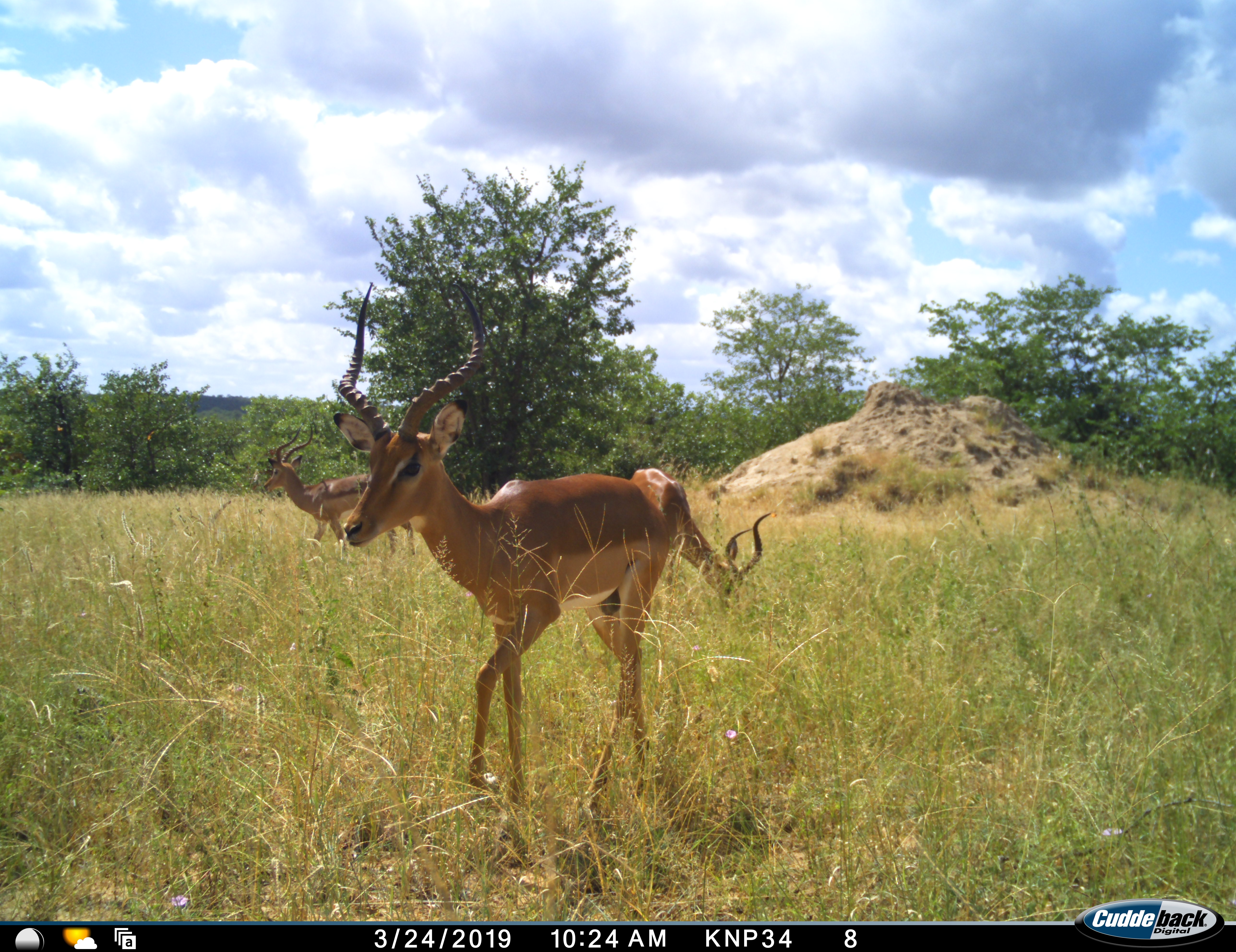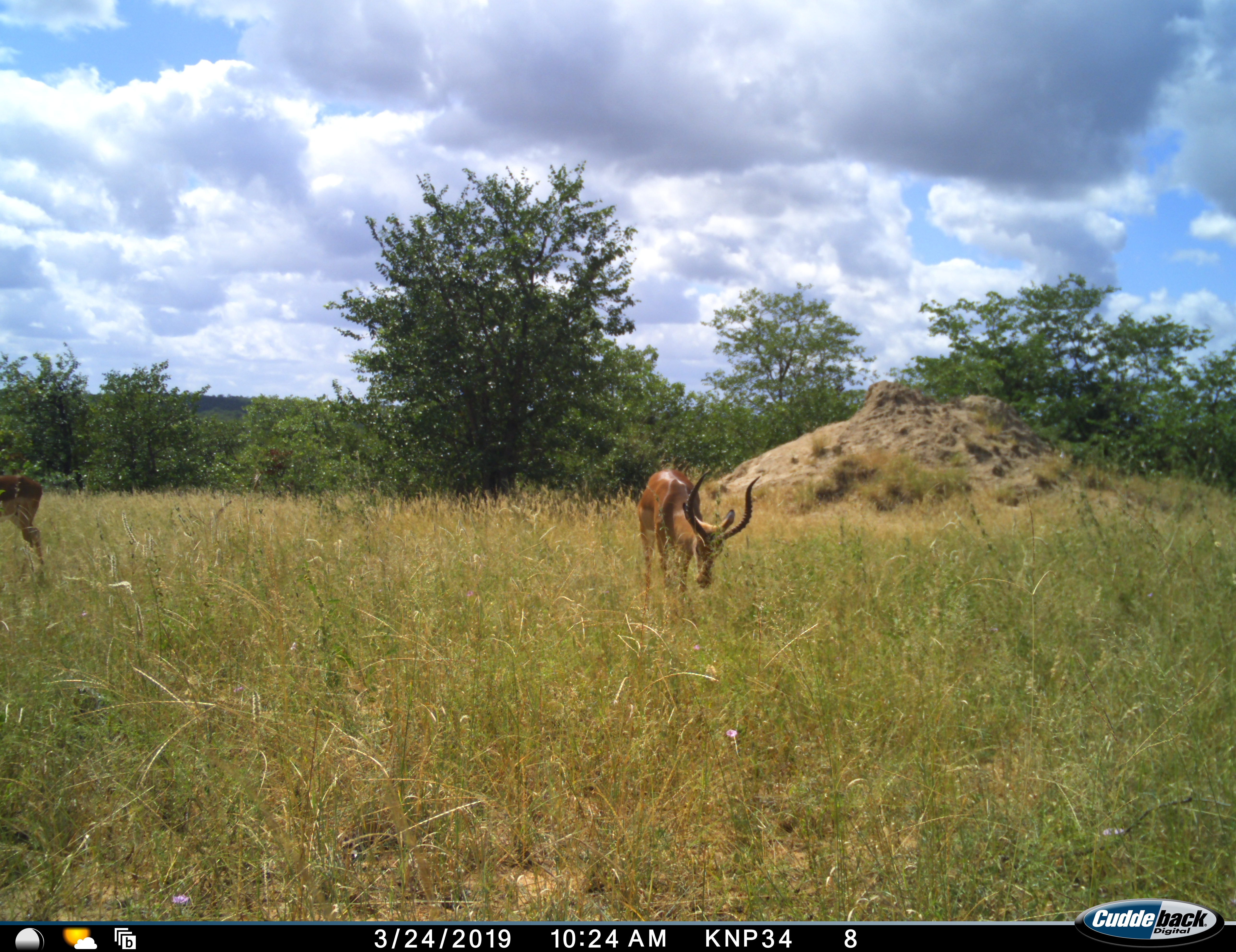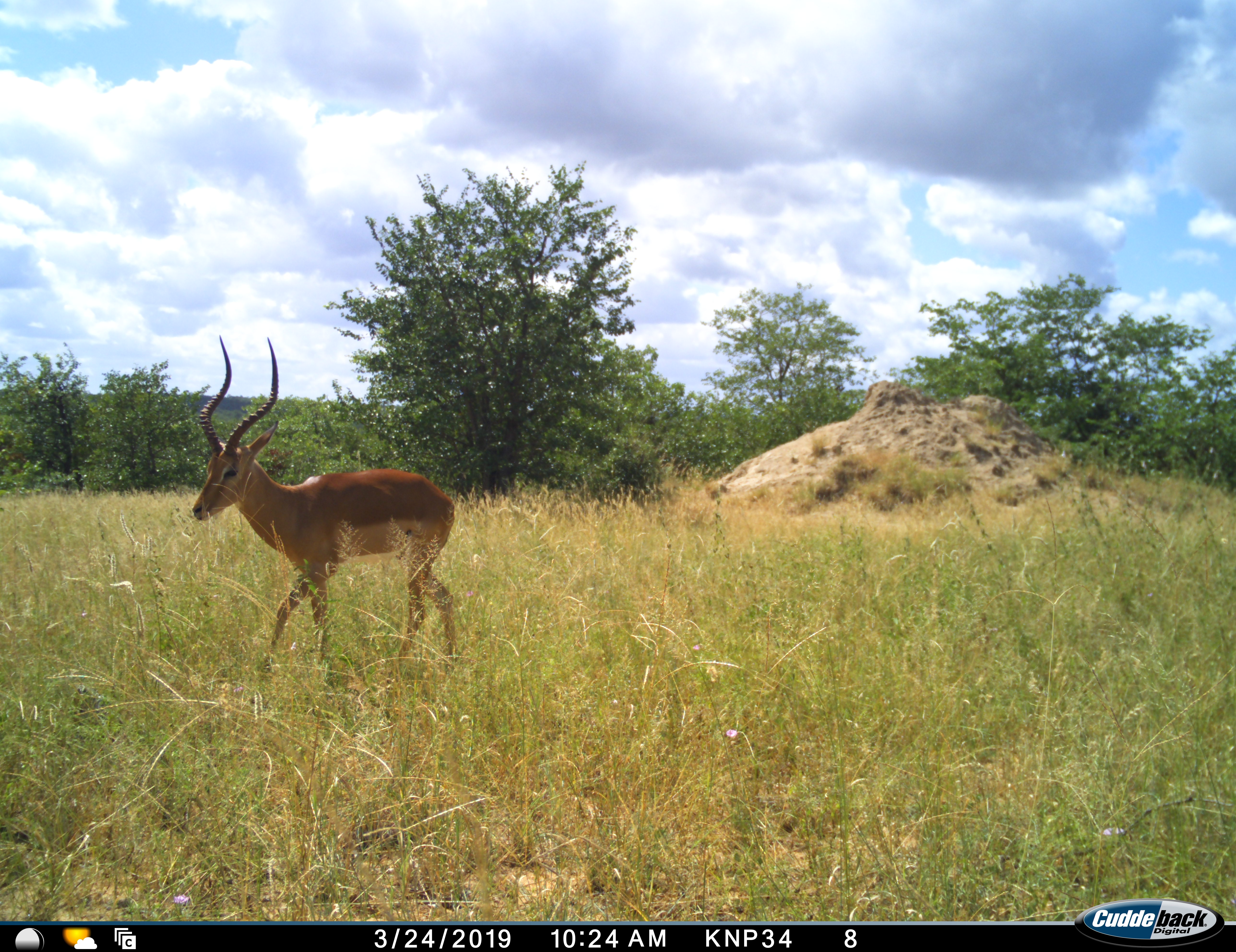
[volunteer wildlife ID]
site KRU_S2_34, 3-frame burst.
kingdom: Animalia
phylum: Chordata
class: Mammalia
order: Artiodactyla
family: Bovidae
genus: Aepyceros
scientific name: Aepyceros melampus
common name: impala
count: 3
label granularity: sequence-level